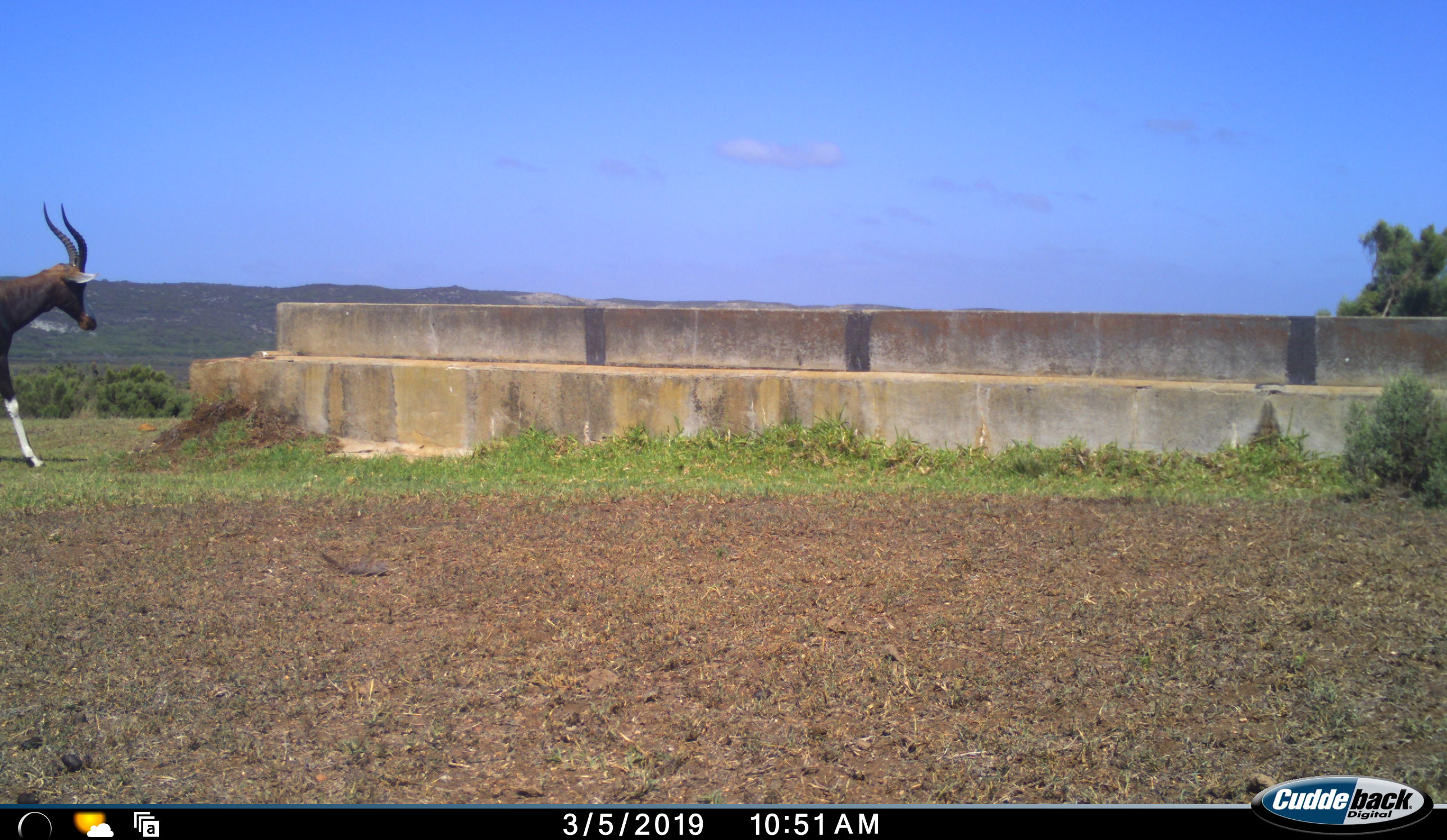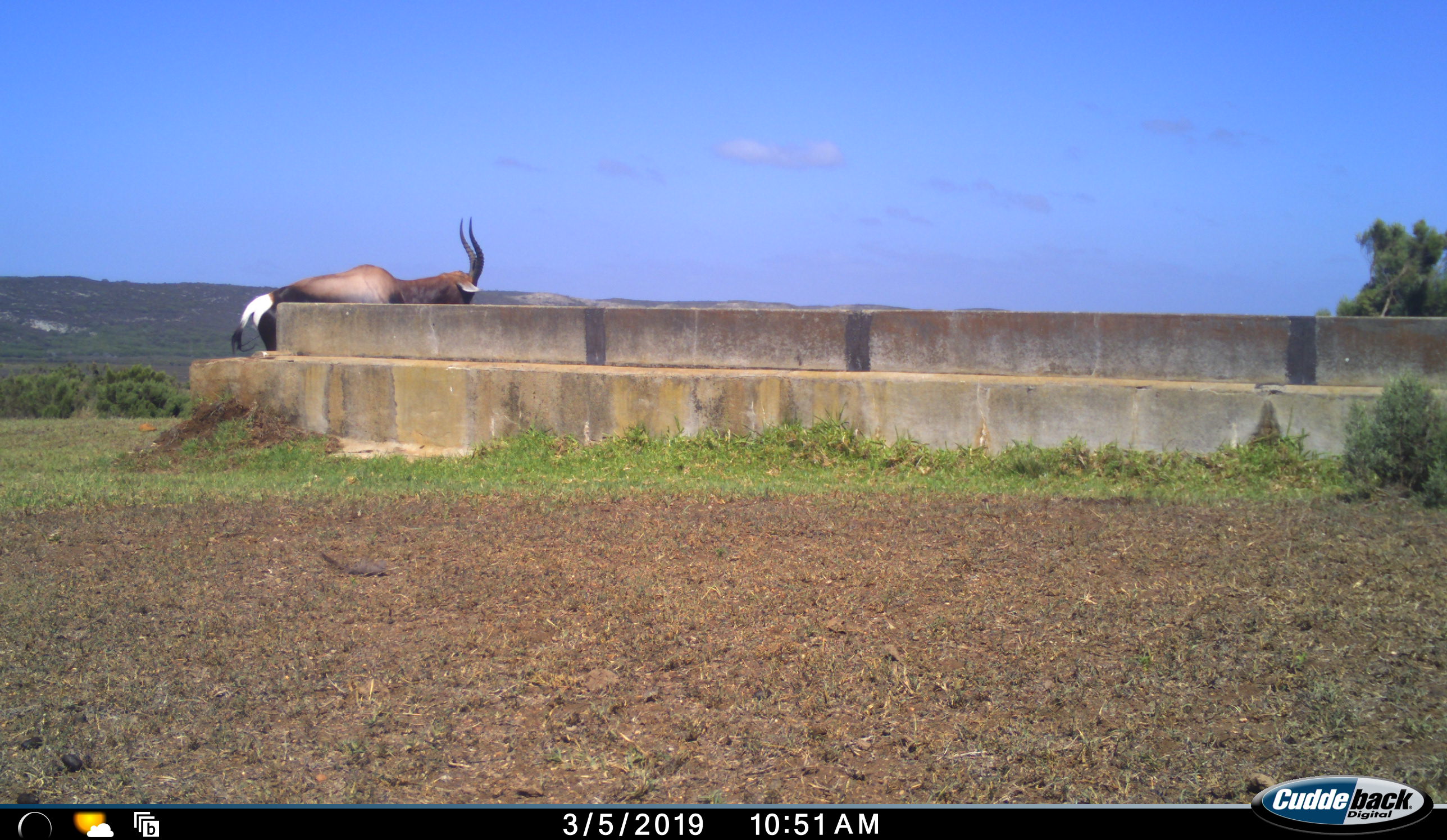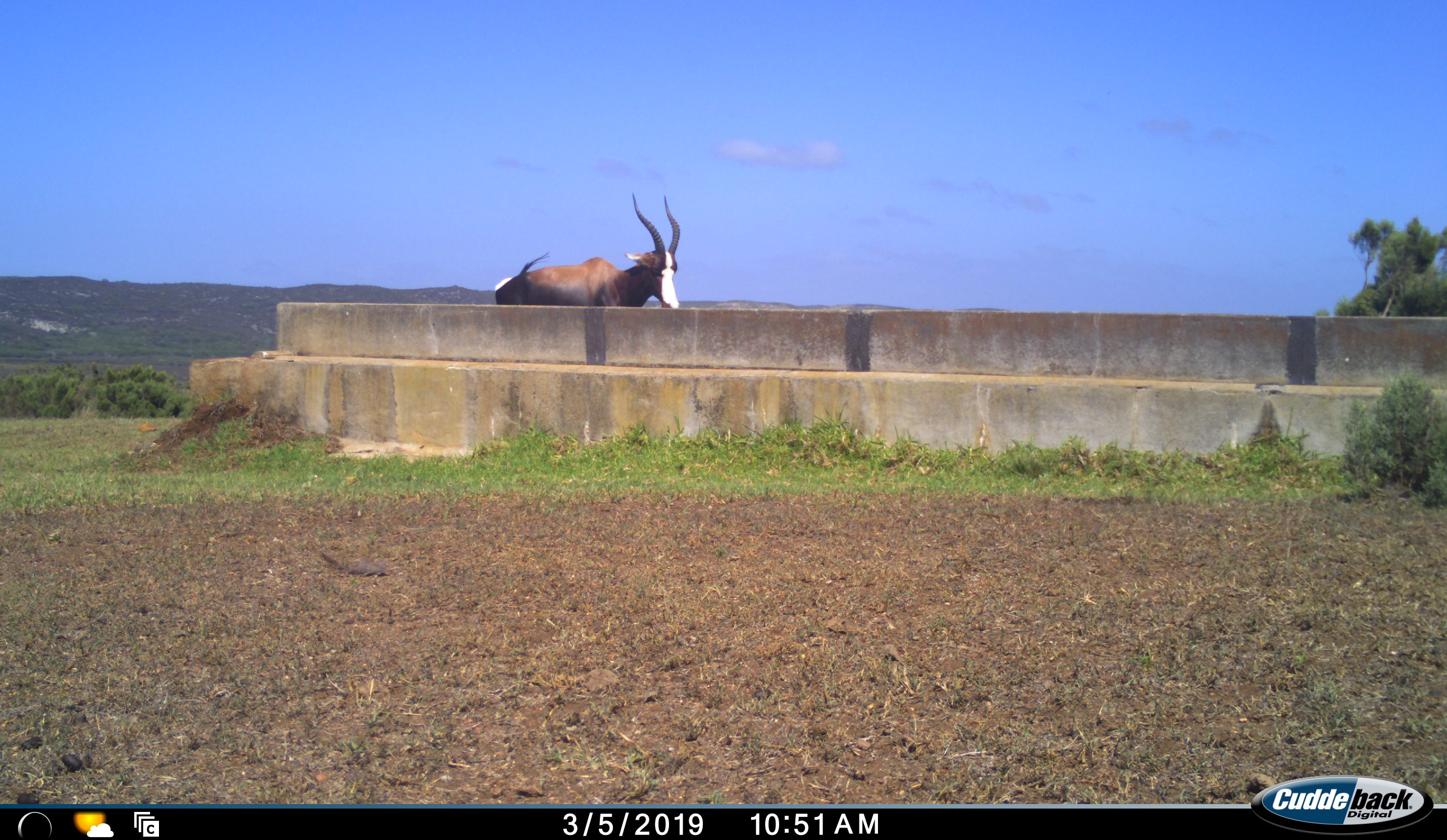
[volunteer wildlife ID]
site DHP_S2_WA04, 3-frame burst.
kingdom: Animalia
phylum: Chordata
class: Mammalia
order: Artiodactyla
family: Bovidae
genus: Damaliscus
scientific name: Damaliscus pygargus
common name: bontebok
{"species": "bontebok (Damaliscus pygargus)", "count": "1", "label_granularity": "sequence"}